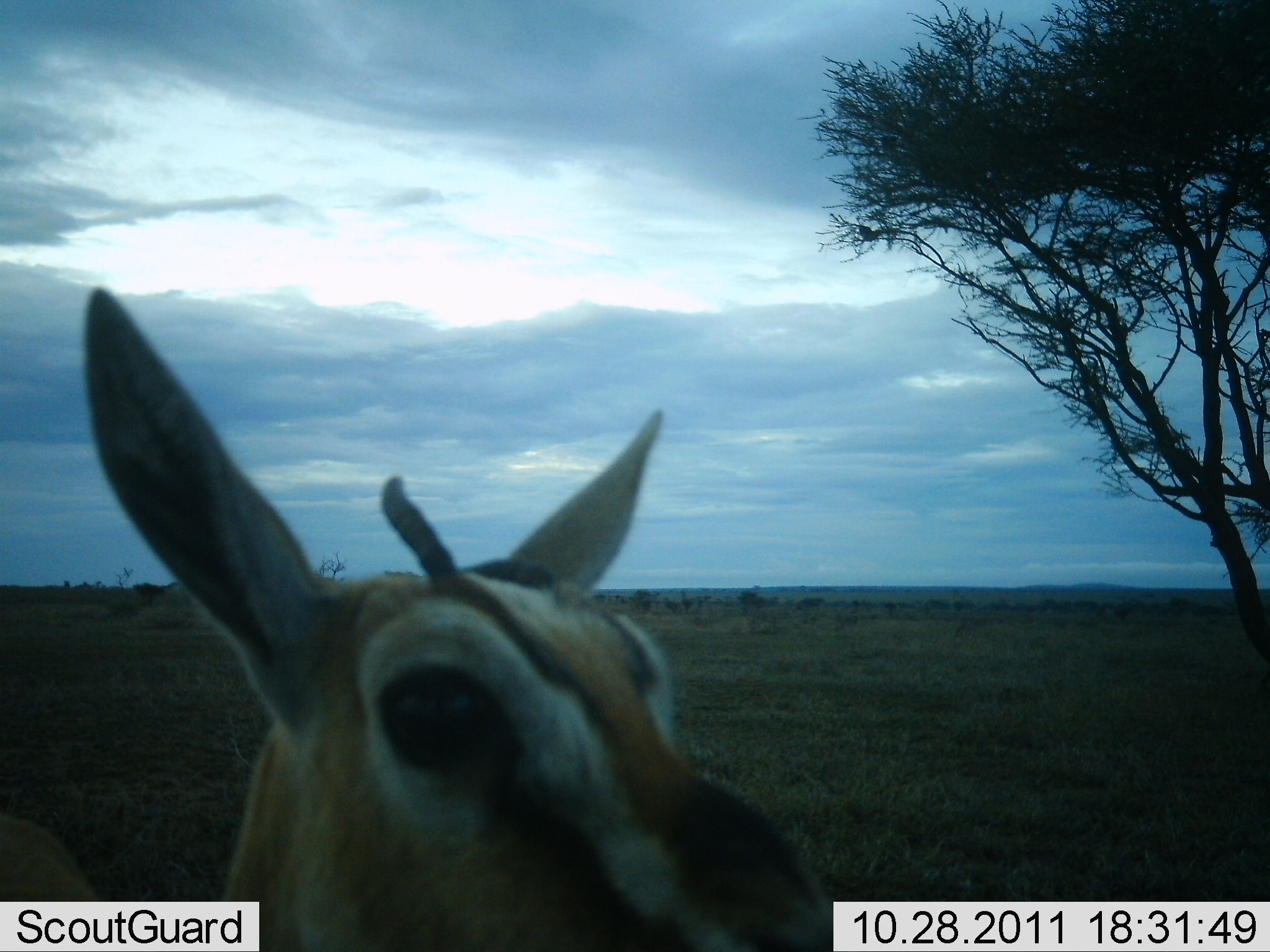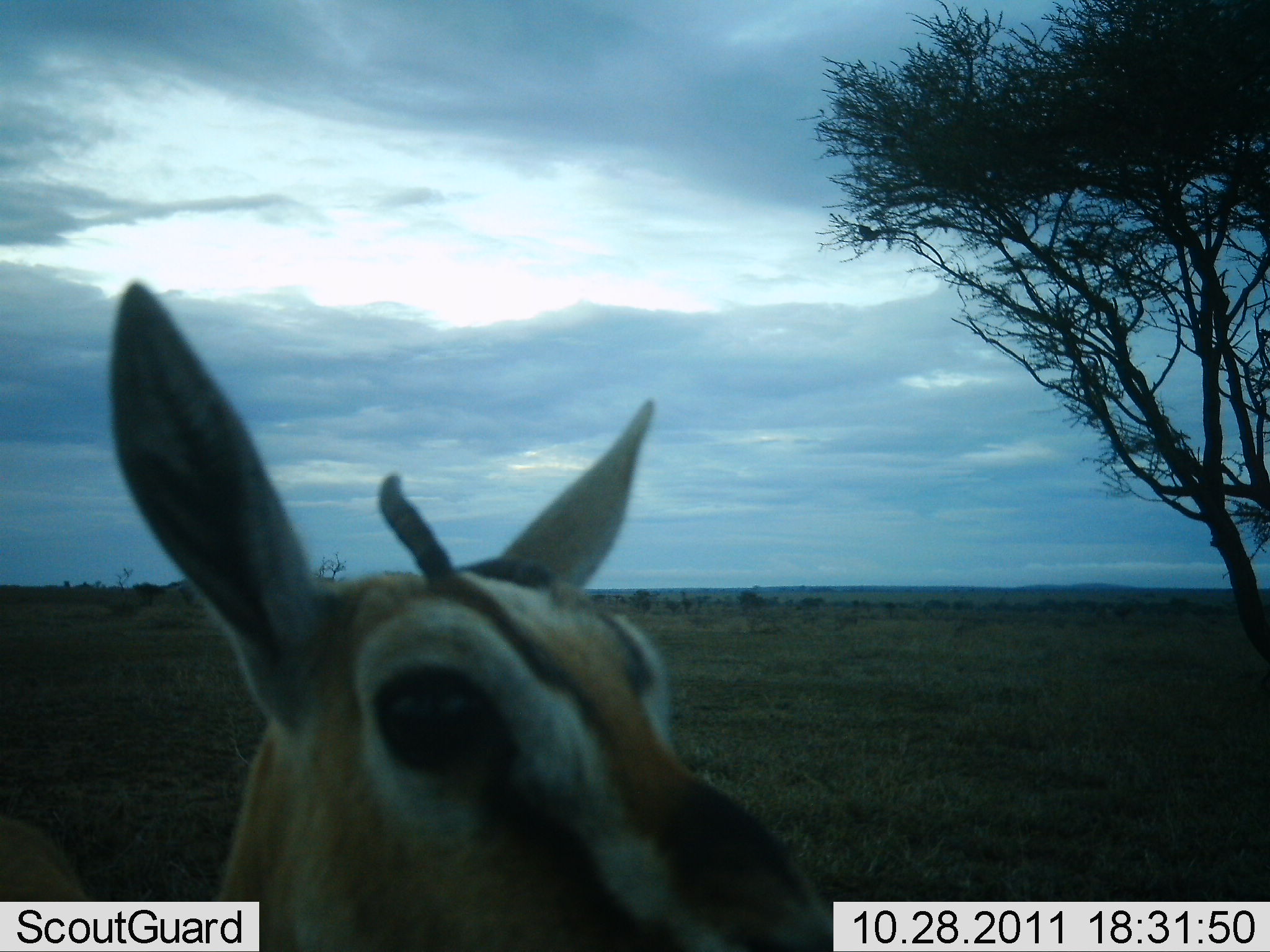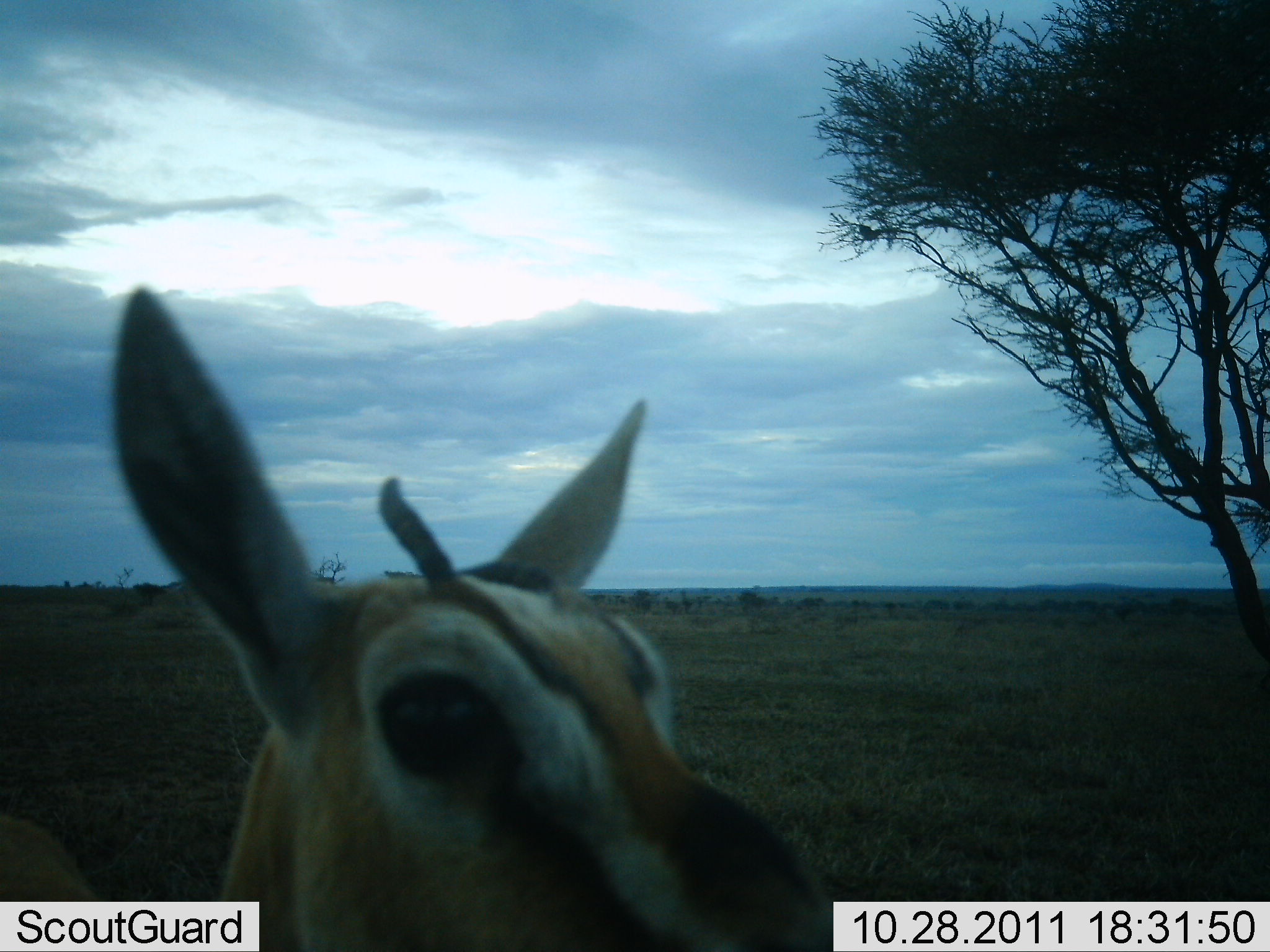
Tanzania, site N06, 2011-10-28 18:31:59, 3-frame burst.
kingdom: Animalia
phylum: Chordata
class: Mammalia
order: Artiodactyla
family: Bovidae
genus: Eudorcas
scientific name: Eudorcas thomsonii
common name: thomson's gazelle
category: gazellethomsons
Gazellethomsons (thomson's gazelle) (Eudorcas thomsonii), count 1. Behavior (volunteer vote fractions): standing 93%, resting 0%, moving 0%, interacting 7%. Young present (vote fraction): 7%. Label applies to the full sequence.